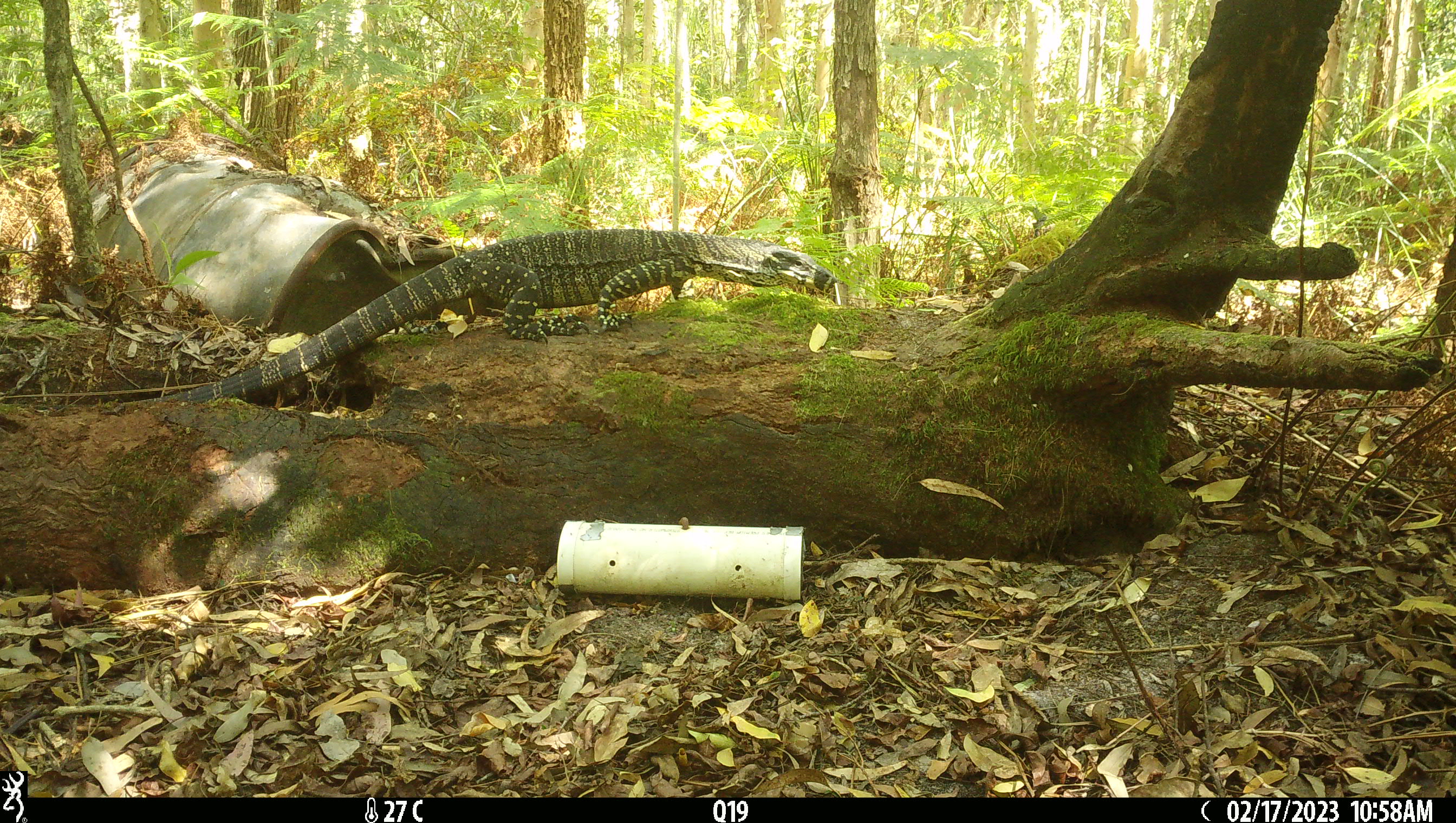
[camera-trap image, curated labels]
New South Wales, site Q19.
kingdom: Animalia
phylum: Chordata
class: Reptilia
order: Squamata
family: Varanidae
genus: Varanus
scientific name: Varanus varius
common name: lace monitor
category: goanna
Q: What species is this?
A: Goanna (lace monitor) (Varanus varius).